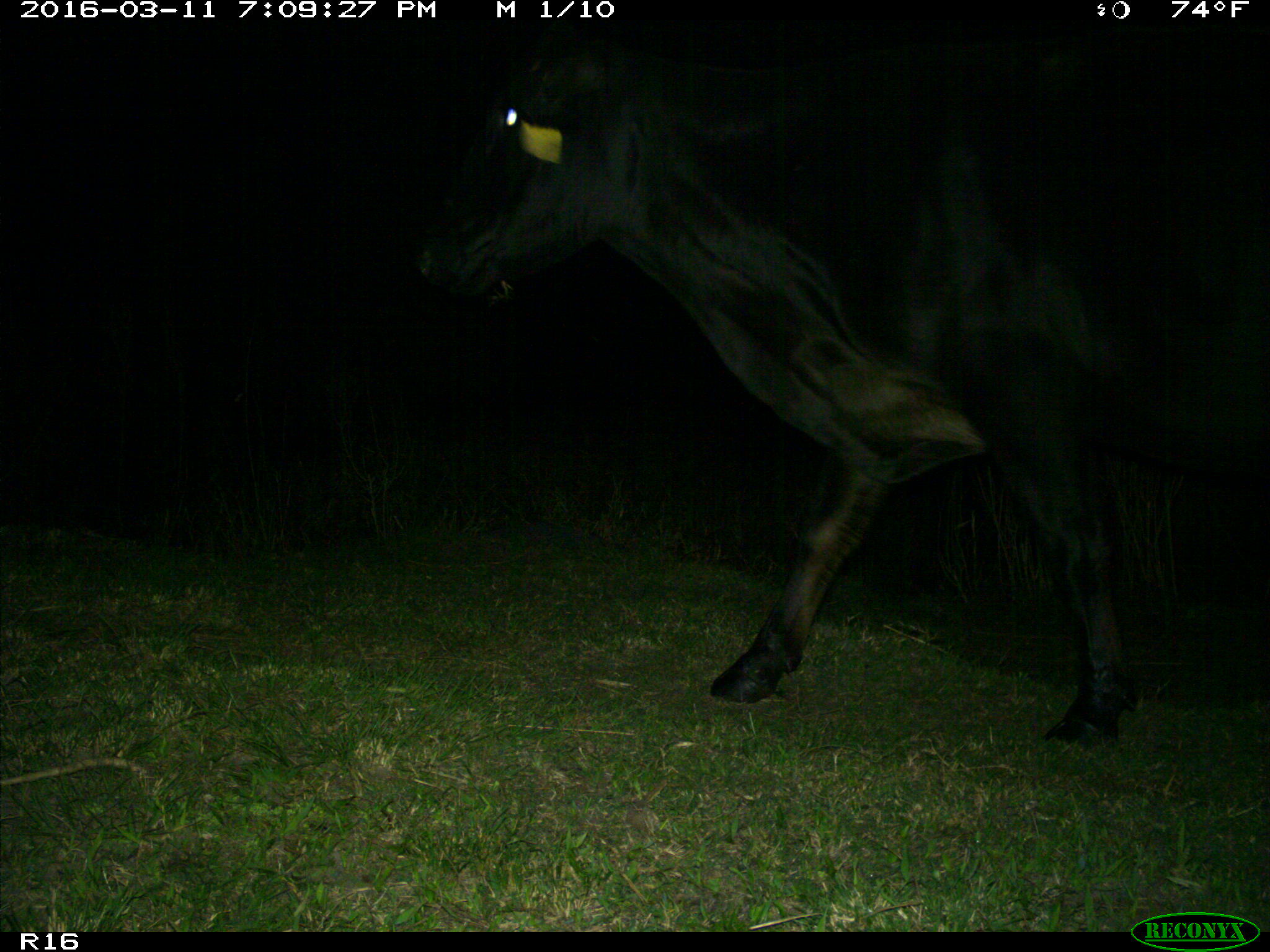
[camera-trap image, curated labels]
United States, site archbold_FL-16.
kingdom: Animalia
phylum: Chordata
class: Mammalia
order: Artiodactyla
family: Bovidae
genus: Bos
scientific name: Bos taurus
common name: domestic cow